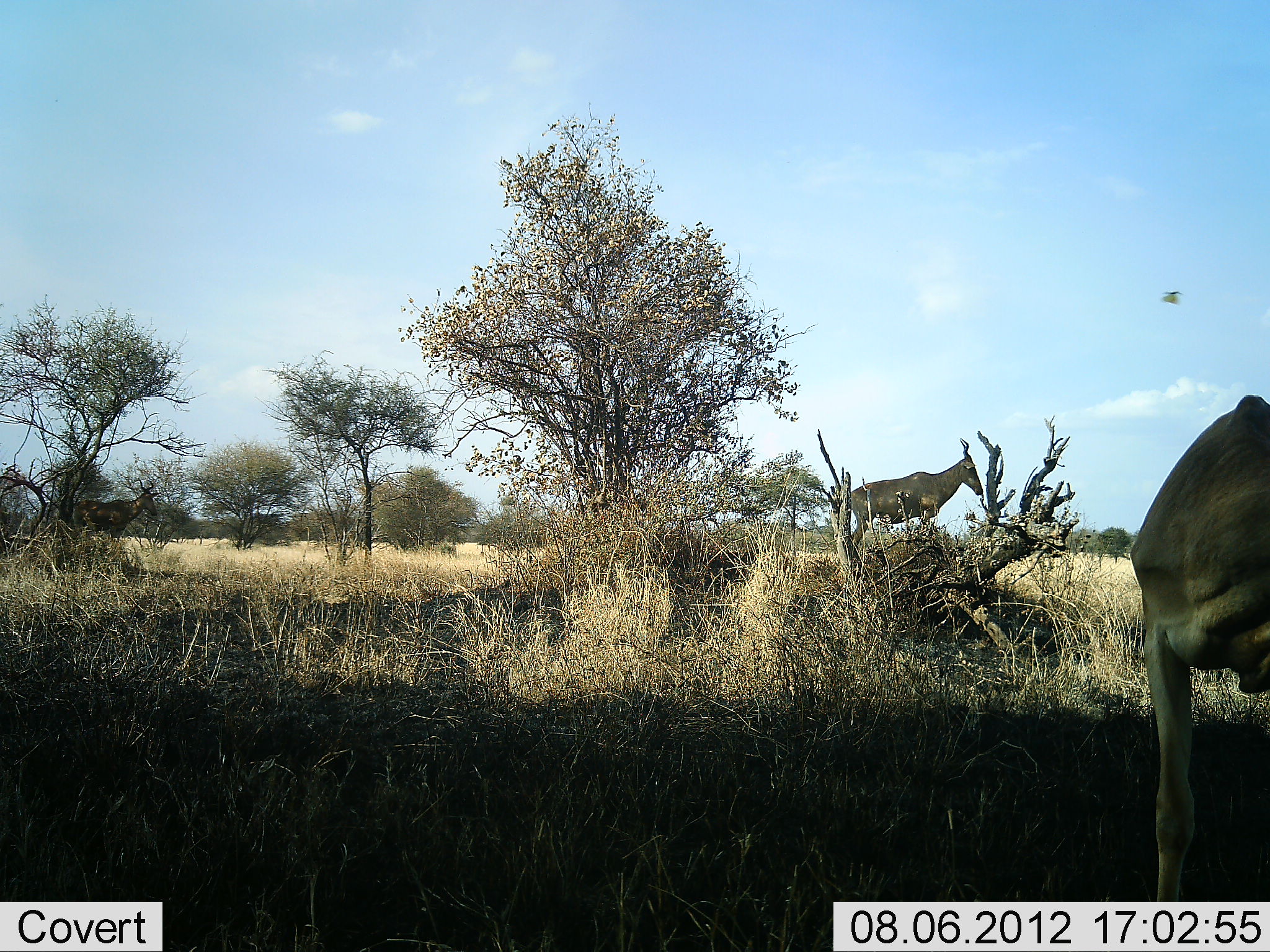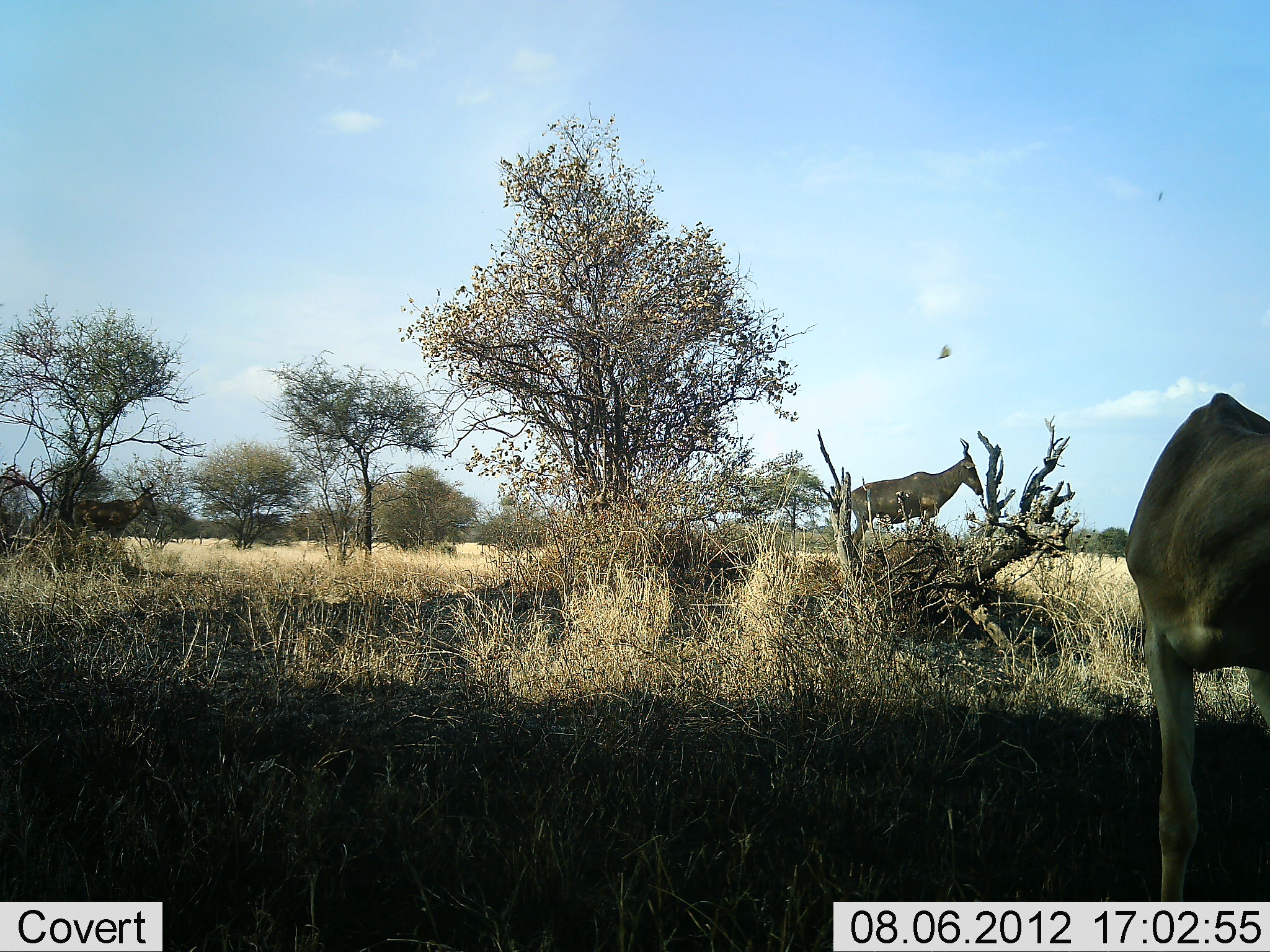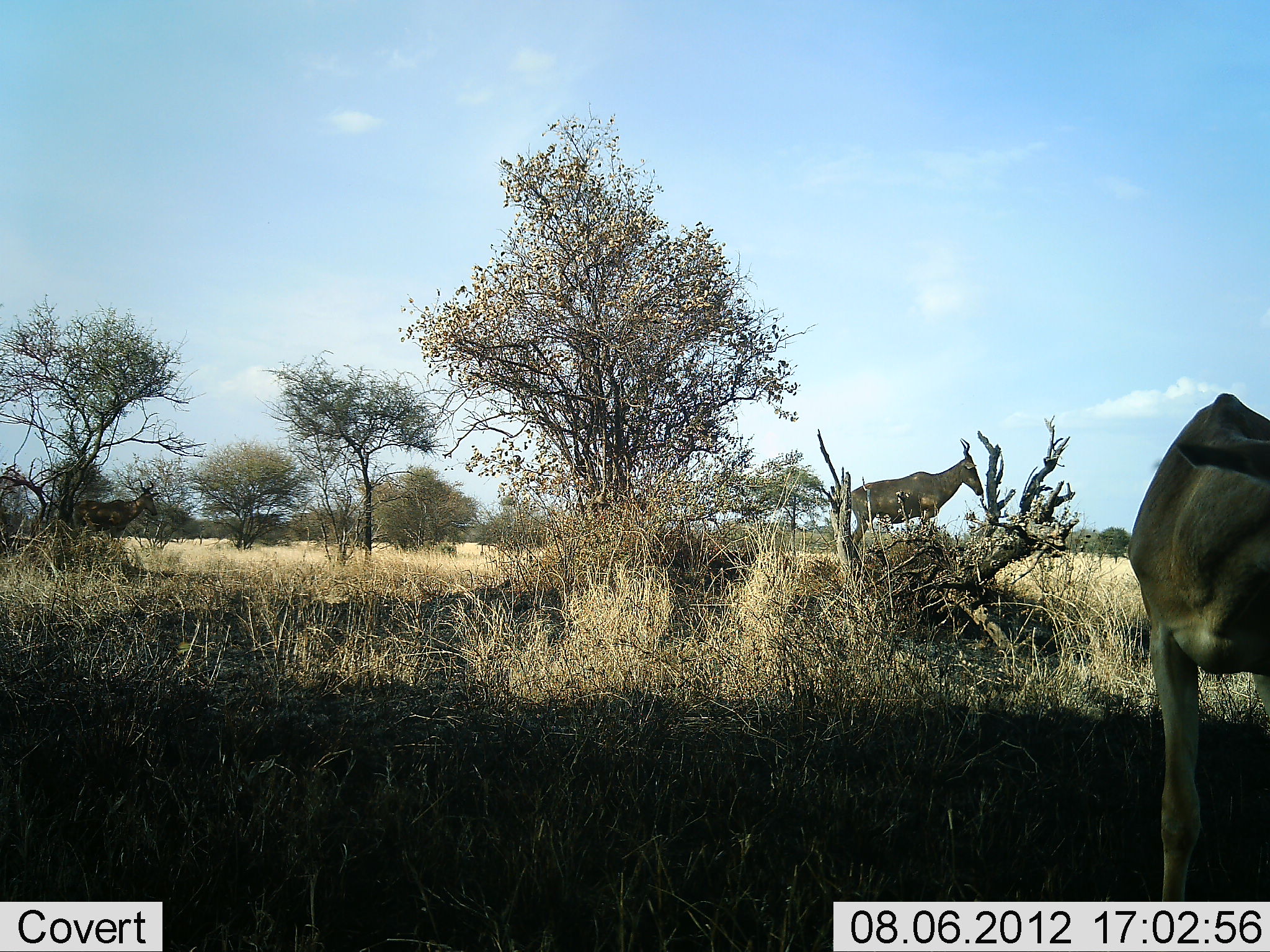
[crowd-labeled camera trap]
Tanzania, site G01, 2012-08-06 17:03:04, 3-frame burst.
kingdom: Animalia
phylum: Chordata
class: Mammalia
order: Artiodactyla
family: Bovidae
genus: Alcelaphus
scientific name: Alcelaphus buselaphus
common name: hartebeest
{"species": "hartebeest (Alcelaphus buselaphus)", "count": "3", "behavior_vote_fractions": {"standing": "100%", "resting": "0%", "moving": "10%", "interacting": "0%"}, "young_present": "0%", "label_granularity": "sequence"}